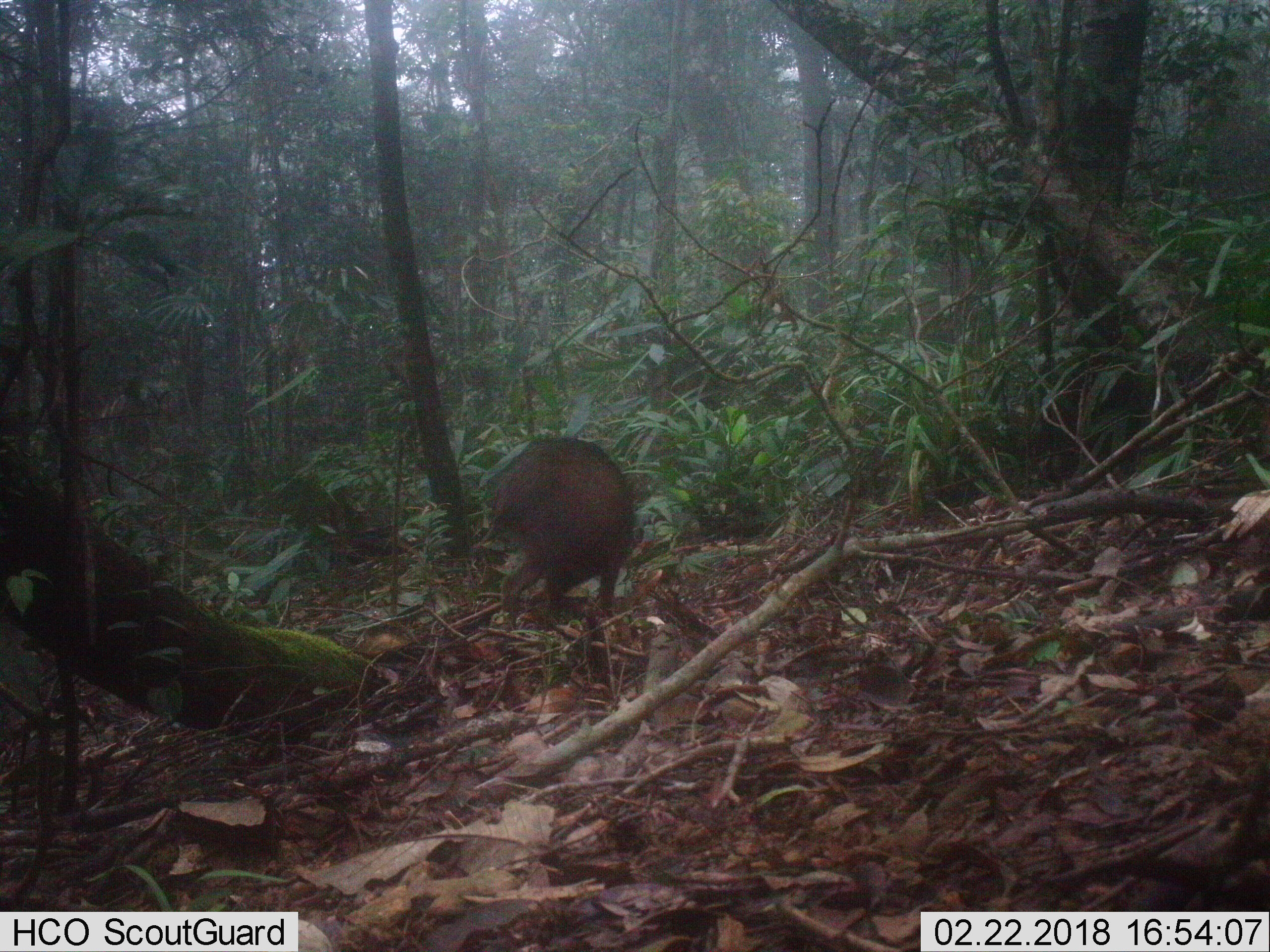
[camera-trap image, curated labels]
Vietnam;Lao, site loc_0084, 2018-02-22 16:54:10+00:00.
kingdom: Animalia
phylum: Chordata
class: Mammalia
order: Artiodactyla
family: Suidae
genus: Sus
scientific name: Sus scrofa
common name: eurasian wild pig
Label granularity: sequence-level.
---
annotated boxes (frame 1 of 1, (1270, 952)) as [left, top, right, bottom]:
eurasian wild pig: [471, 435, 635, 631]